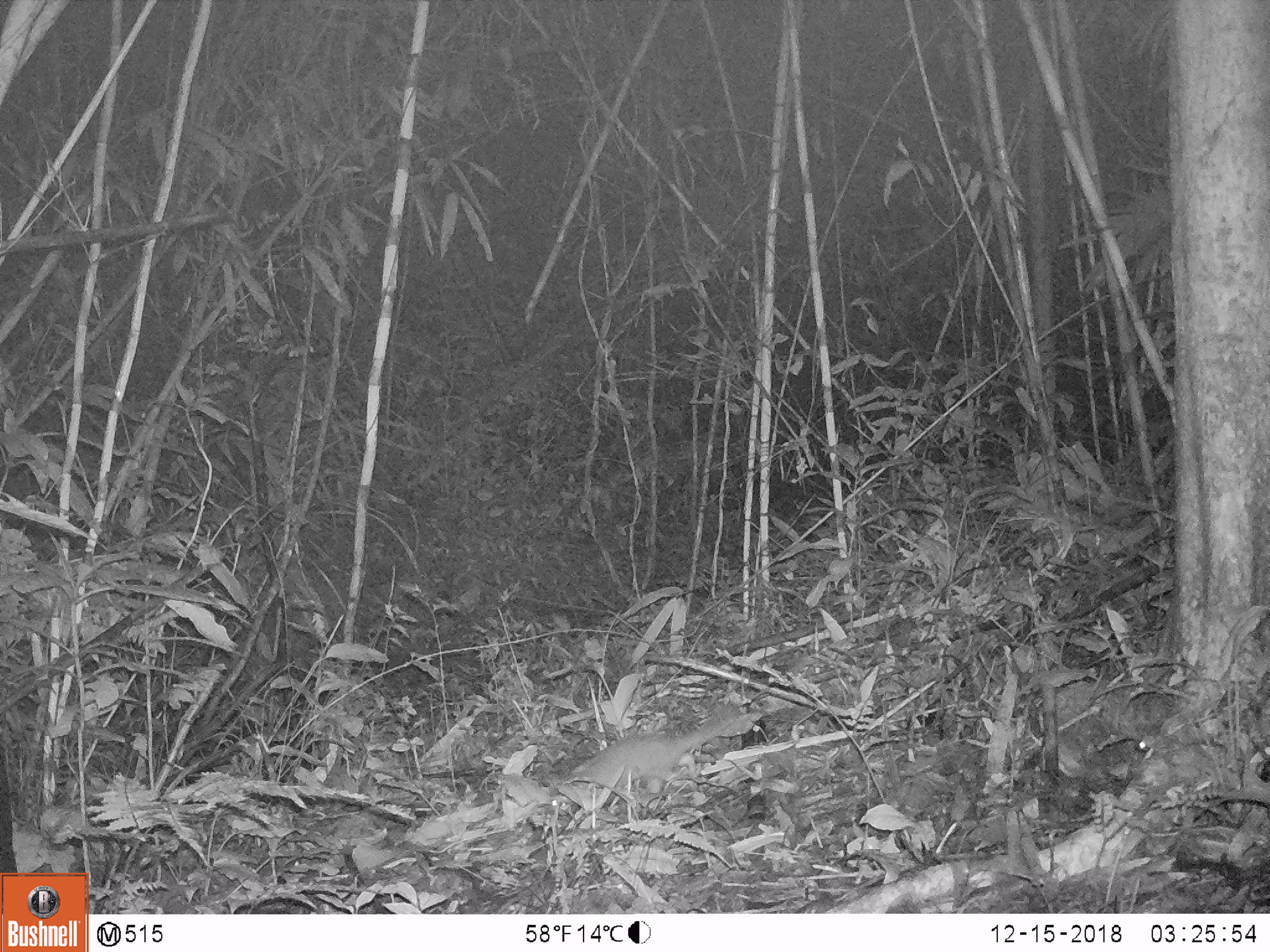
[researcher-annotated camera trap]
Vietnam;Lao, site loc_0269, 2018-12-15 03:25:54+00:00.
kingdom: Animalia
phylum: Chordata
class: Mammalia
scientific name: Mammalia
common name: mammal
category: unidentified small mammal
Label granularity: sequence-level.